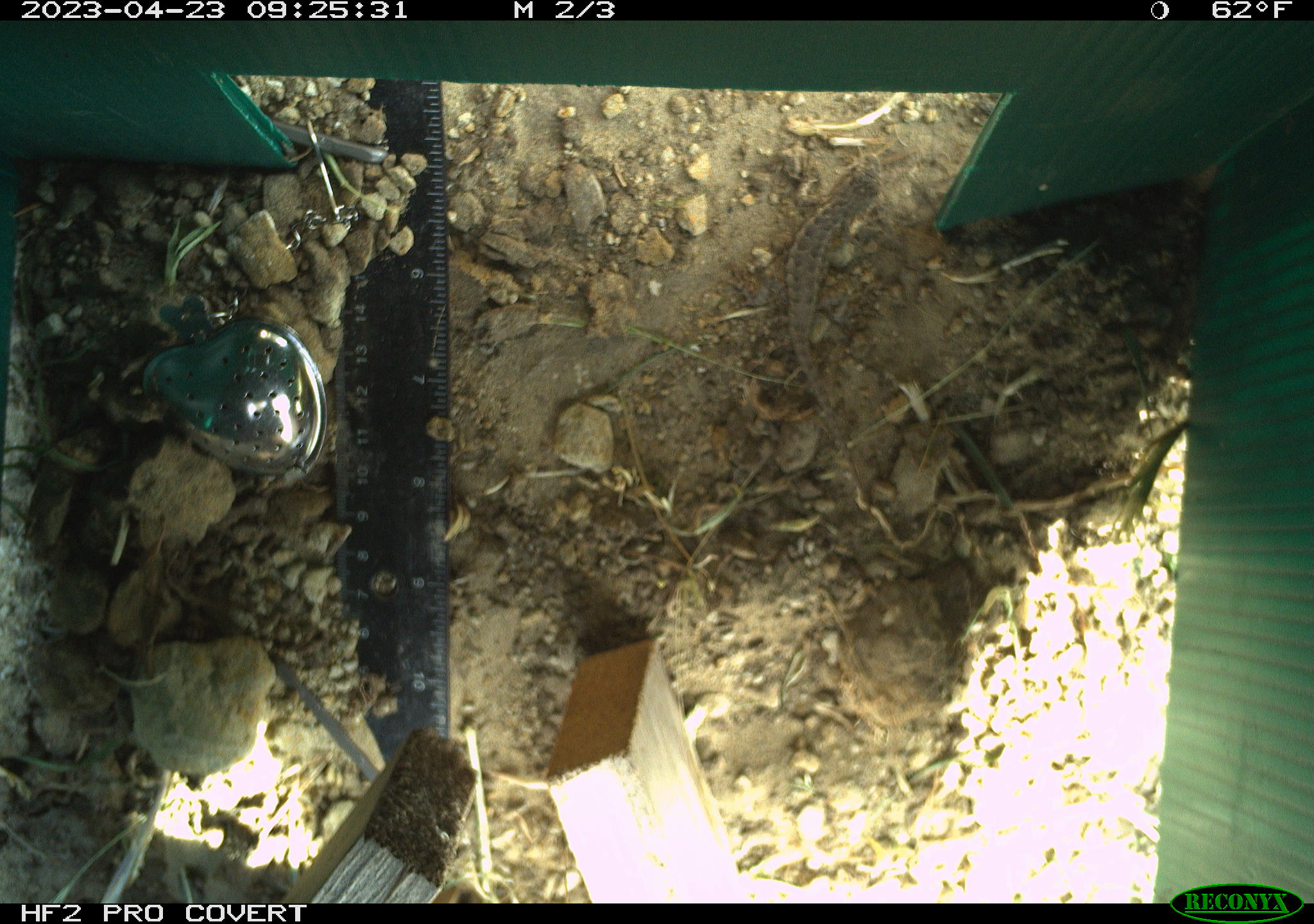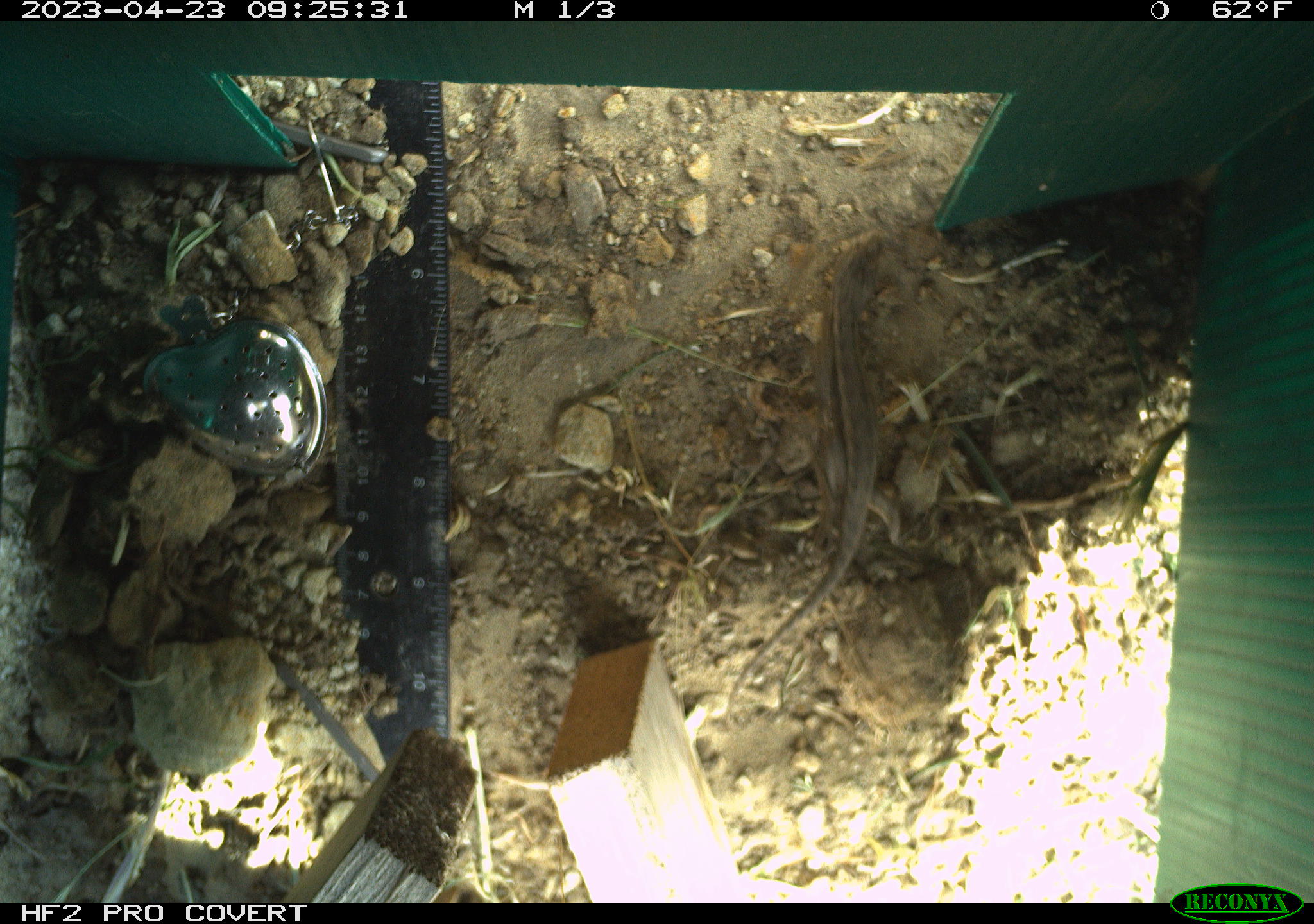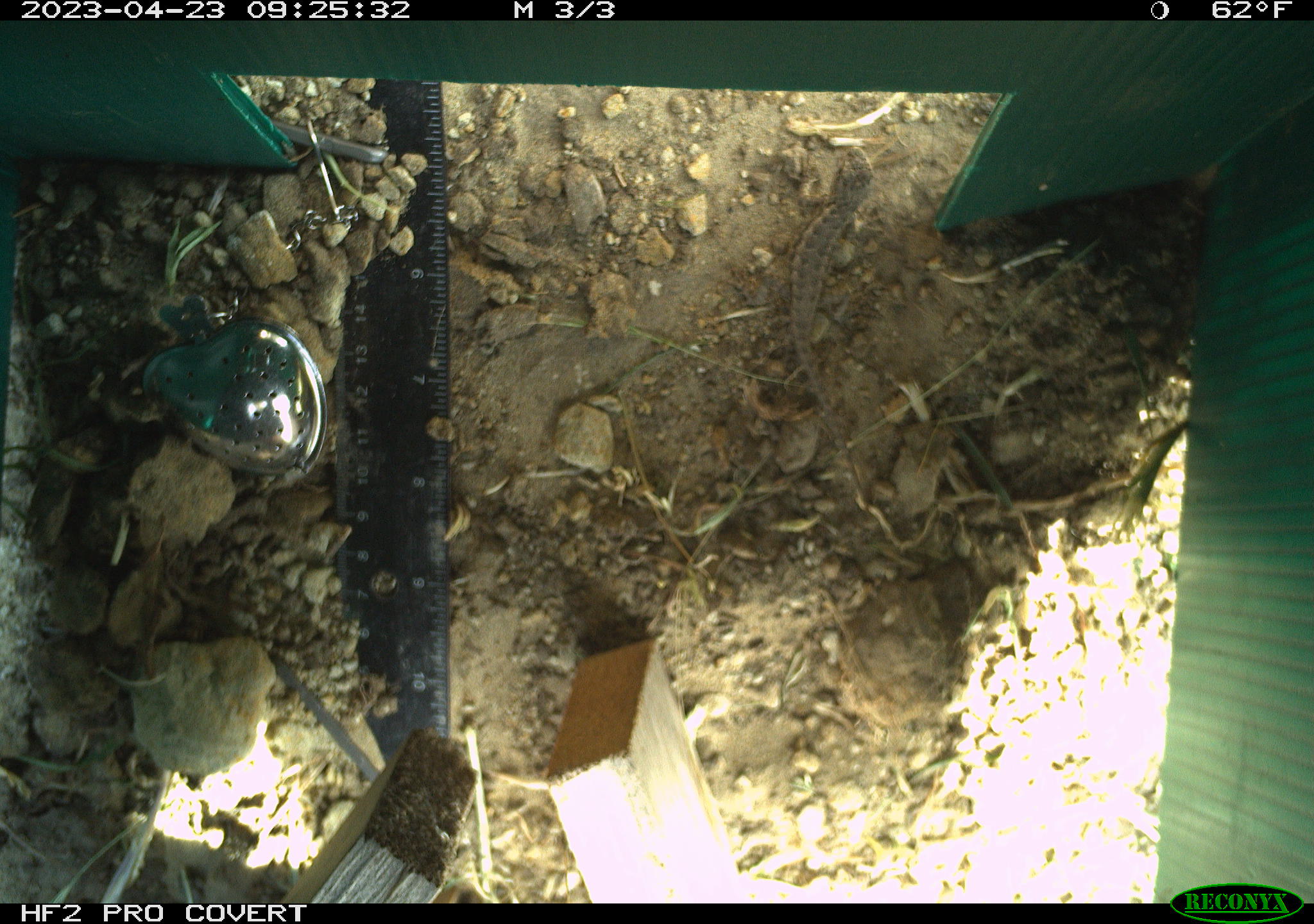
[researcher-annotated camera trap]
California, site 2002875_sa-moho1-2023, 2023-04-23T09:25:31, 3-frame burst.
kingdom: Animalia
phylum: Chordata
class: Reptilia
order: Squamata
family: Phrynosomatidae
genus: Sceloporus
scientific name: Sceloporus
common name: spiny lizards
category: sceloporus species